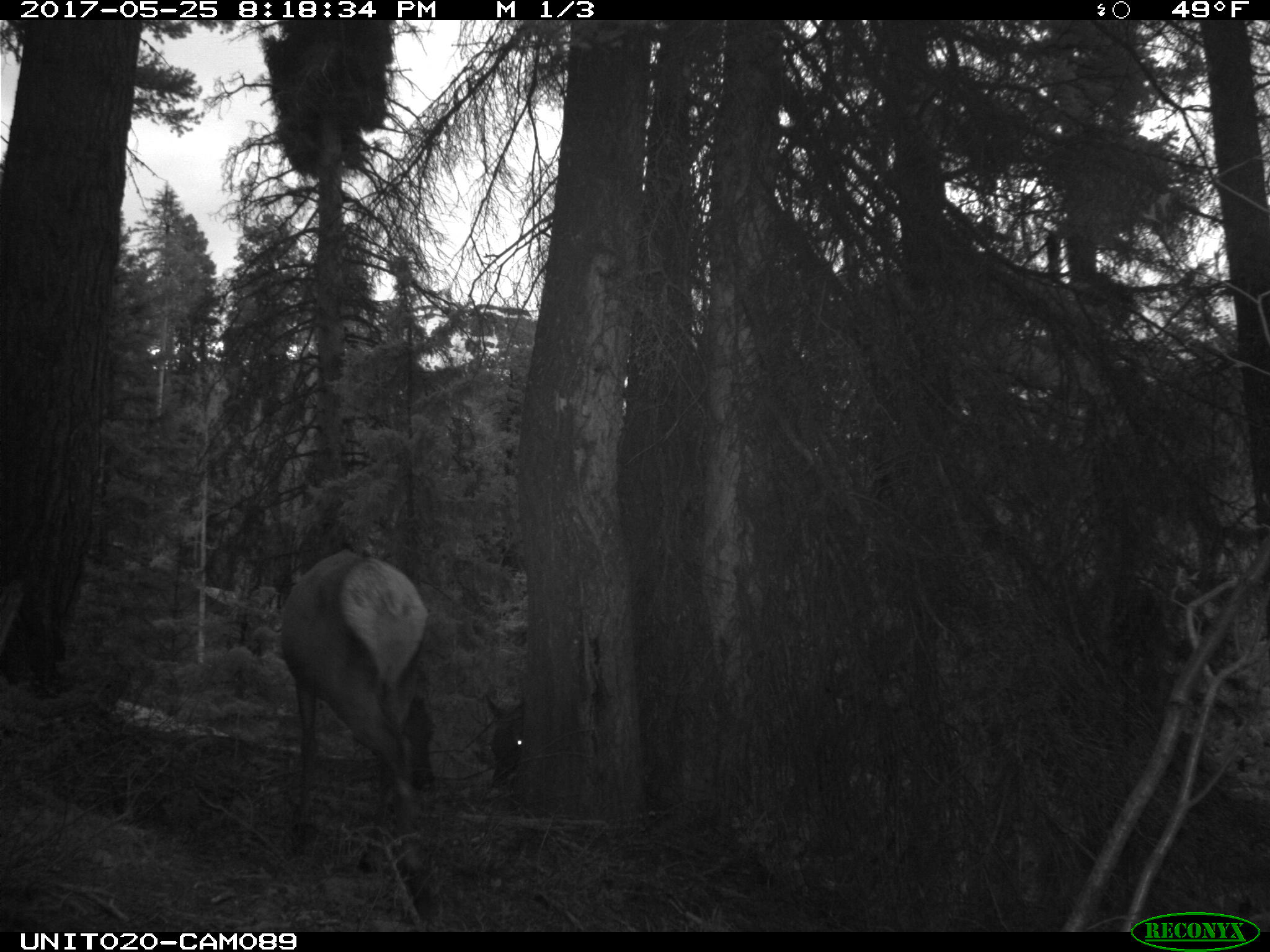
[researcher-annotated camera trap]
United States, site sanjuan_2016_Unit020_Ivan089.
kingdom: Animalia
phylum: Chordata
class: Mammalia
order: Artiodactyla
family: Cervidae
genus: Cervus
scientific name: Cervus elaphus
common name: red deer